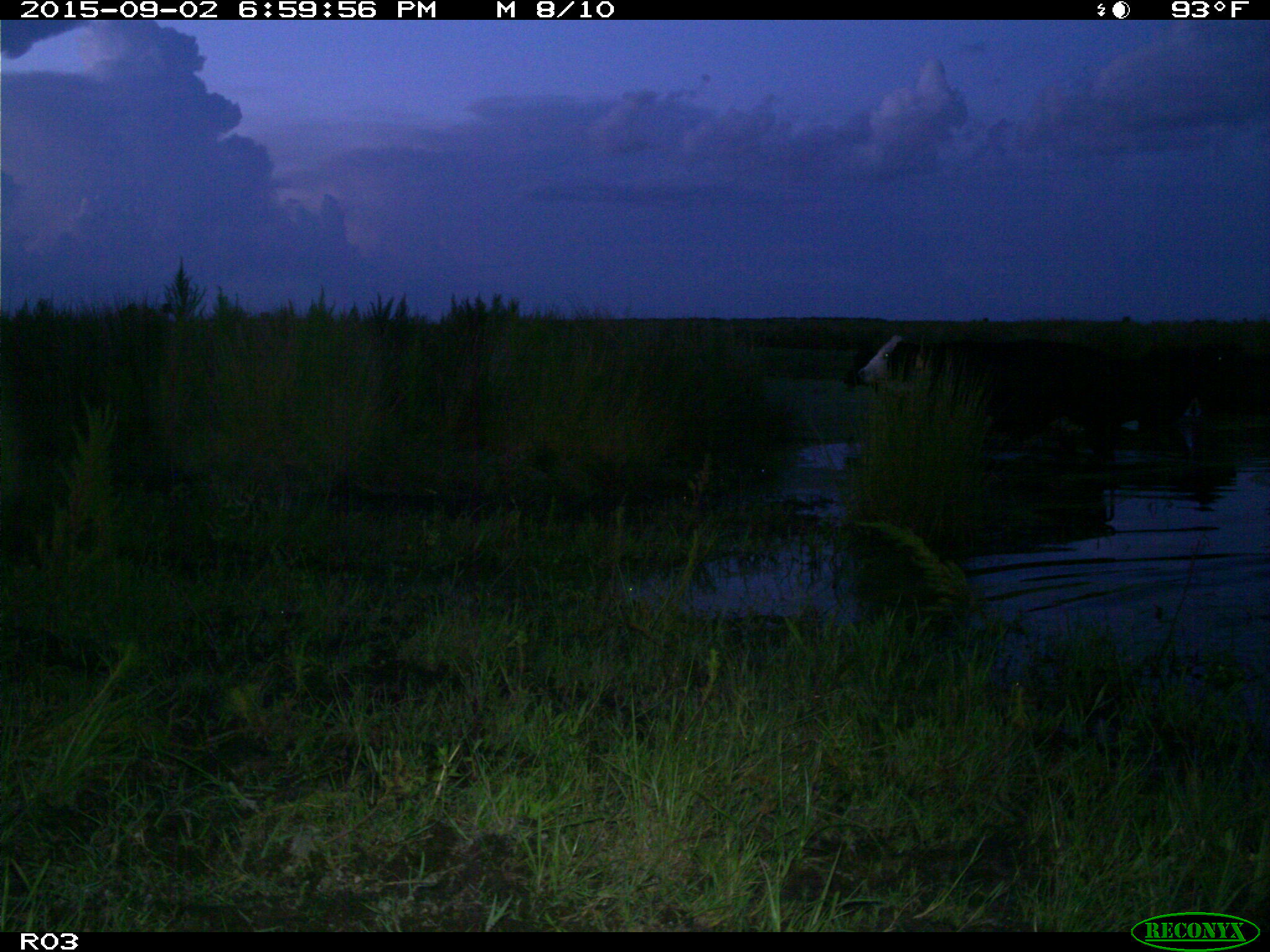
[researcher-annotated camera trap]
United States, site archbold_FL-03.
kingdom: Animalia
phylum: Chordata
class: Mammalia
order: Artiodactyla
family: Bovidae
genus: Bos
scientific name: Bos taurus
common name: domestic cow